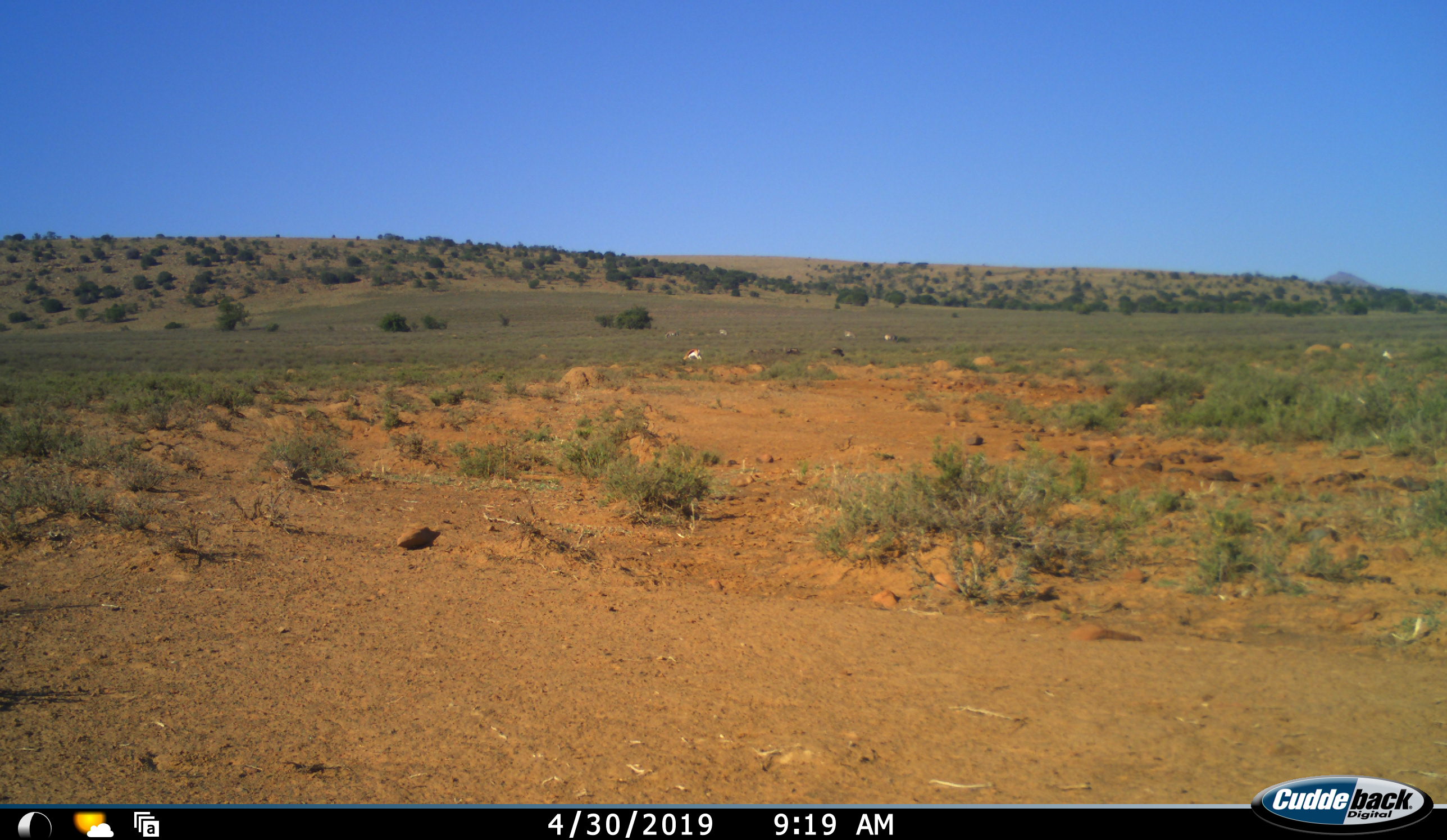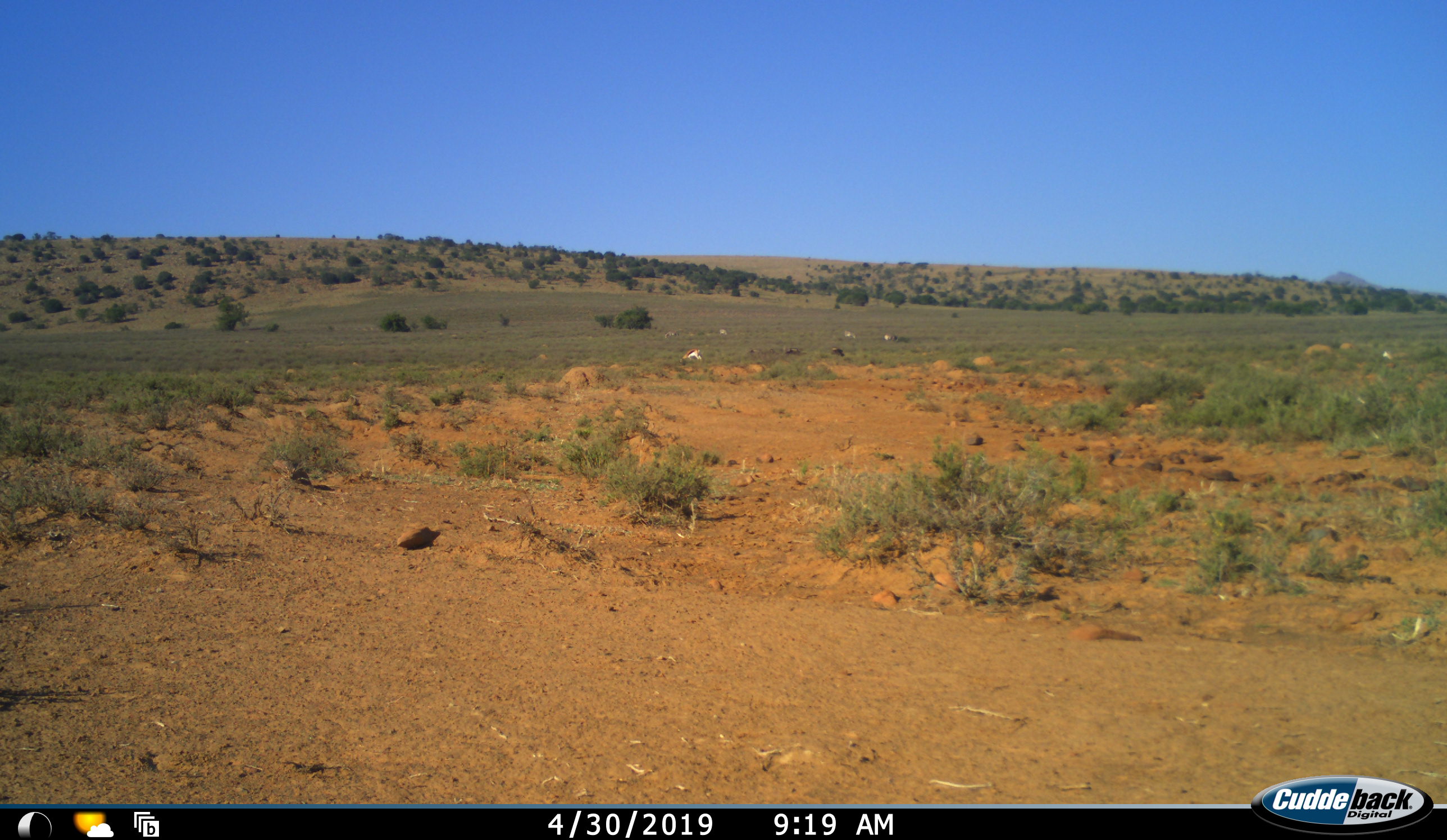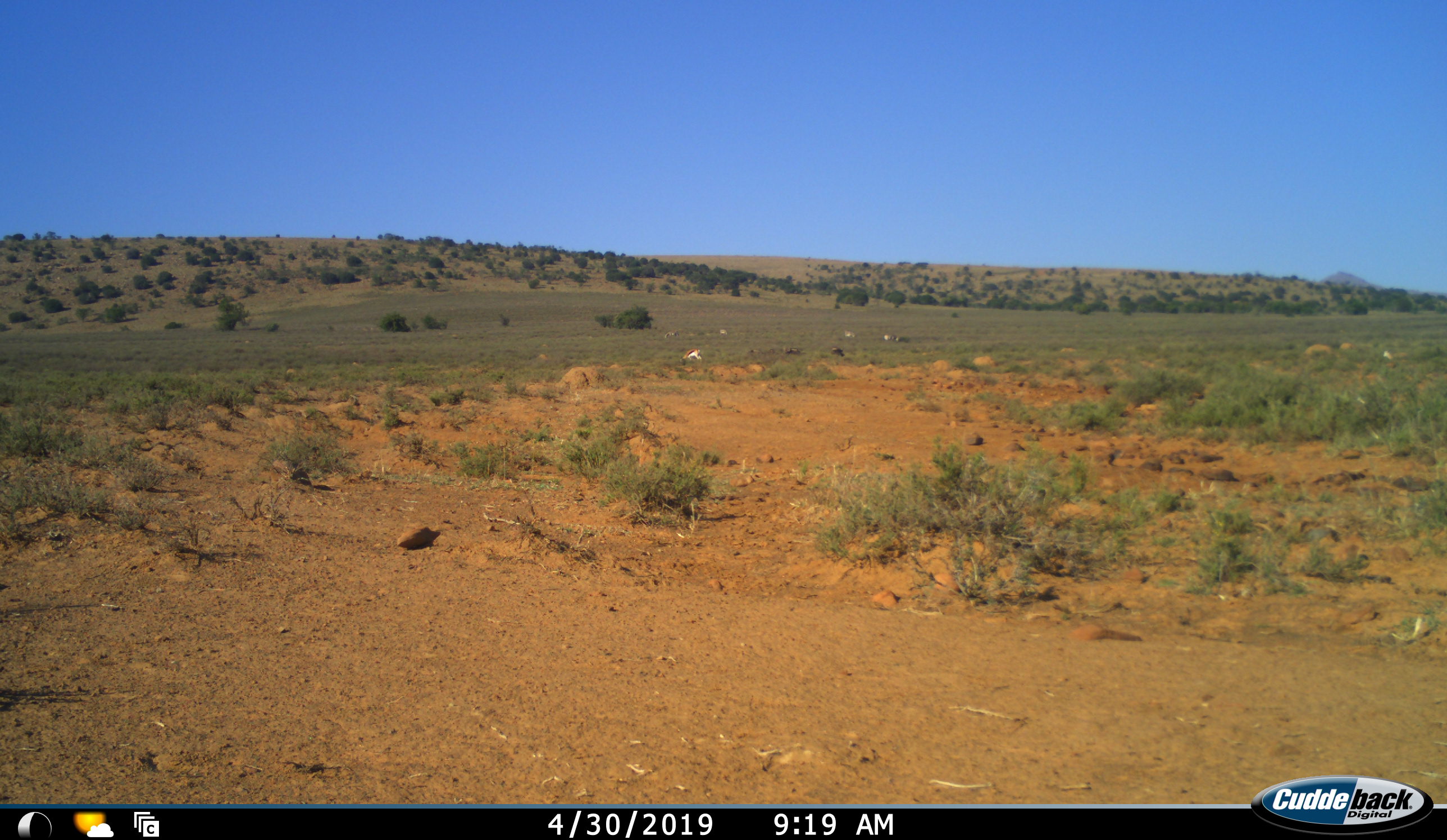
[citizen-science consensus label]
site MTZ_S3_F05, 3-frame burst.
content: unidentified animal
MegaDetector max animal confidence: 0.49